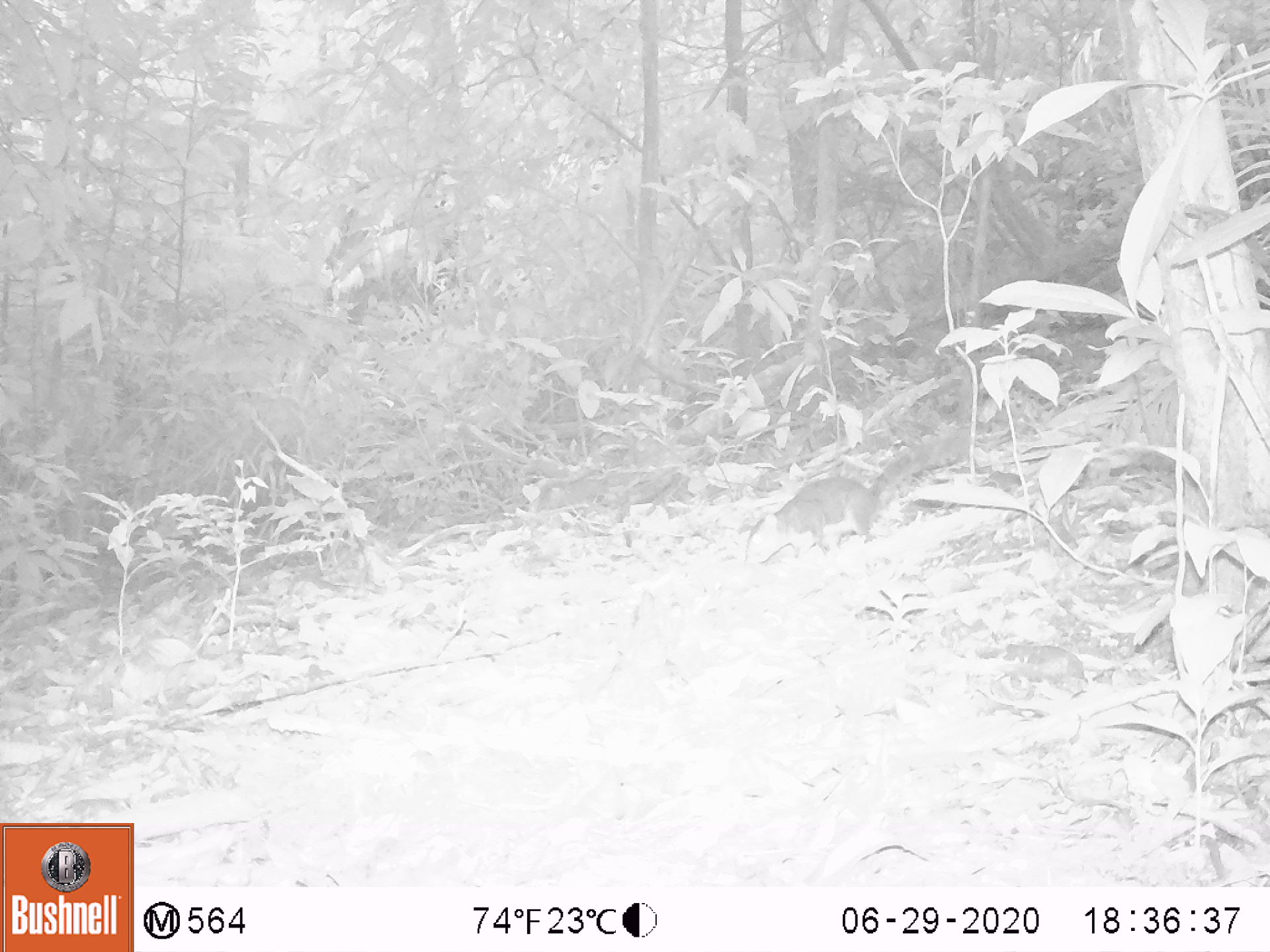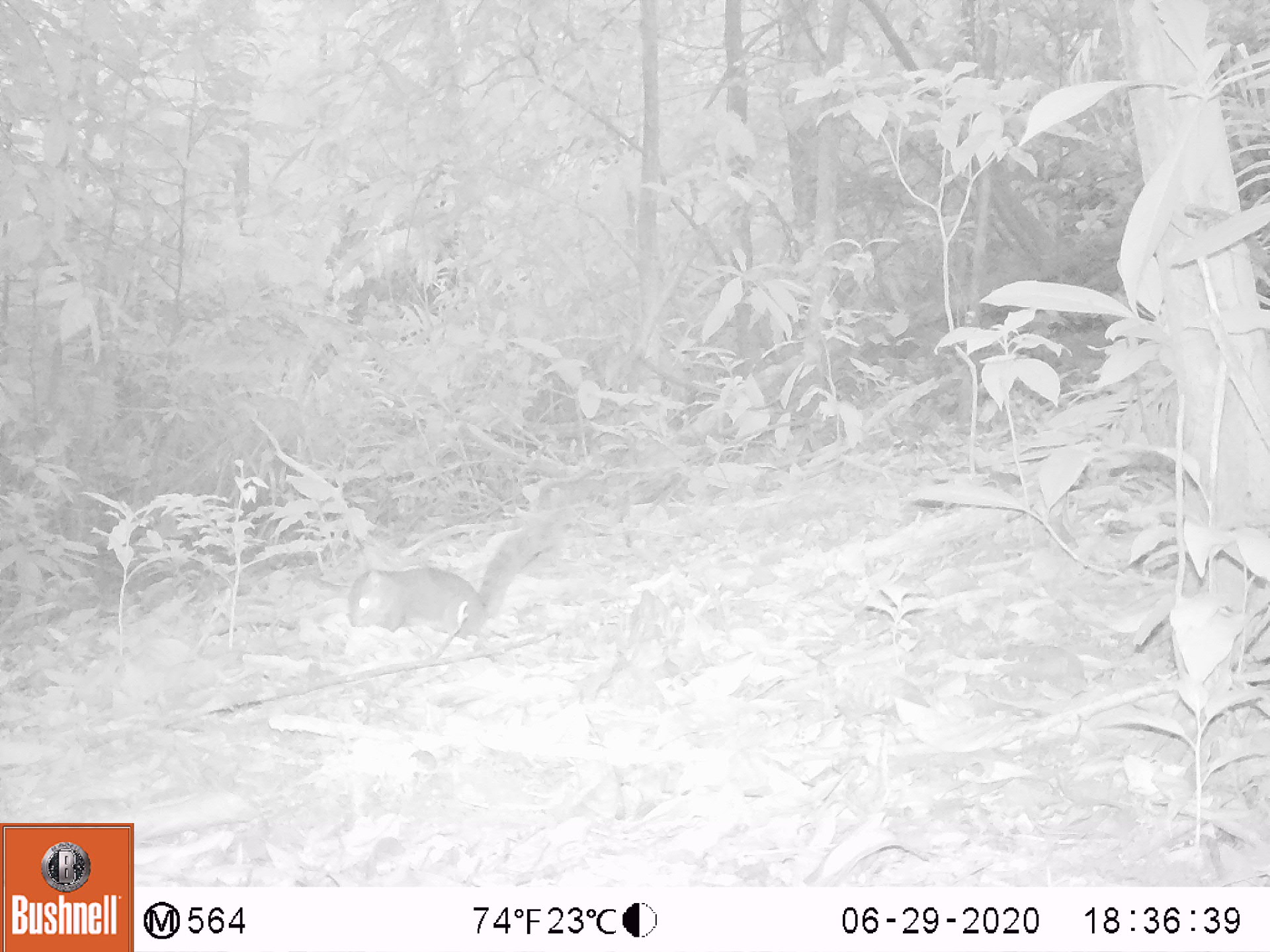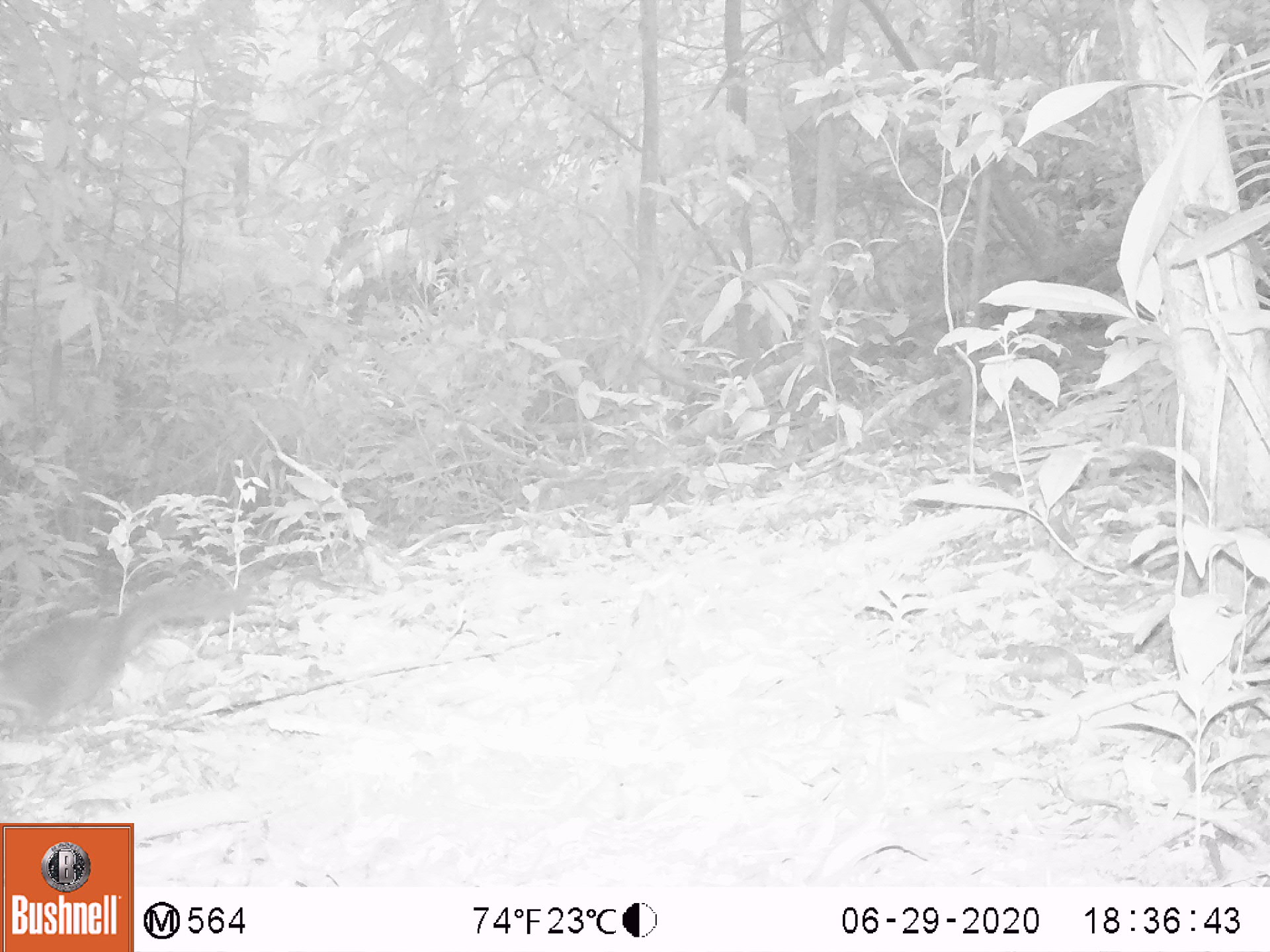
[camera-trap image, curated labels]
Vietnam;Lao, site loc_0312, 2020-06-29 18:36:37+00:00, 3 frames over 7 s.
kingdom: Animalia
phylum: Chordata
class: Mammalia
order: Rodentia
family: Sciuridae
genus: Dremomys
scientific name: Dremomys rufigenis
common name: red-cheeked squirrel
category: red cheeked squirrel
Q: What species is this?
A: Red cheeked squirrel (red-cheeked squirrel) (Dremomys rufigenis).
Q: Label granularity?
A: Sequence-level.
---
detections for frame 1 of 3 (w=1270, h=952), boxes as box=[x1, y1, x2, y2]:
red cheeked squirrel: box=[742, 429, 972, 566]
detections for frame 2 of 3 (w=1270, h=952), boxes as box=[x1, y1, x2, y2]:
red cheeked squirrel: box=[345, 519, 554, 652]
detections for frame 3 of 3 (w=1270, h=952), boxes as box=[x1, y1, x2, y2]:
red cheeked squirrel: box=[0, 578, 248, 744]